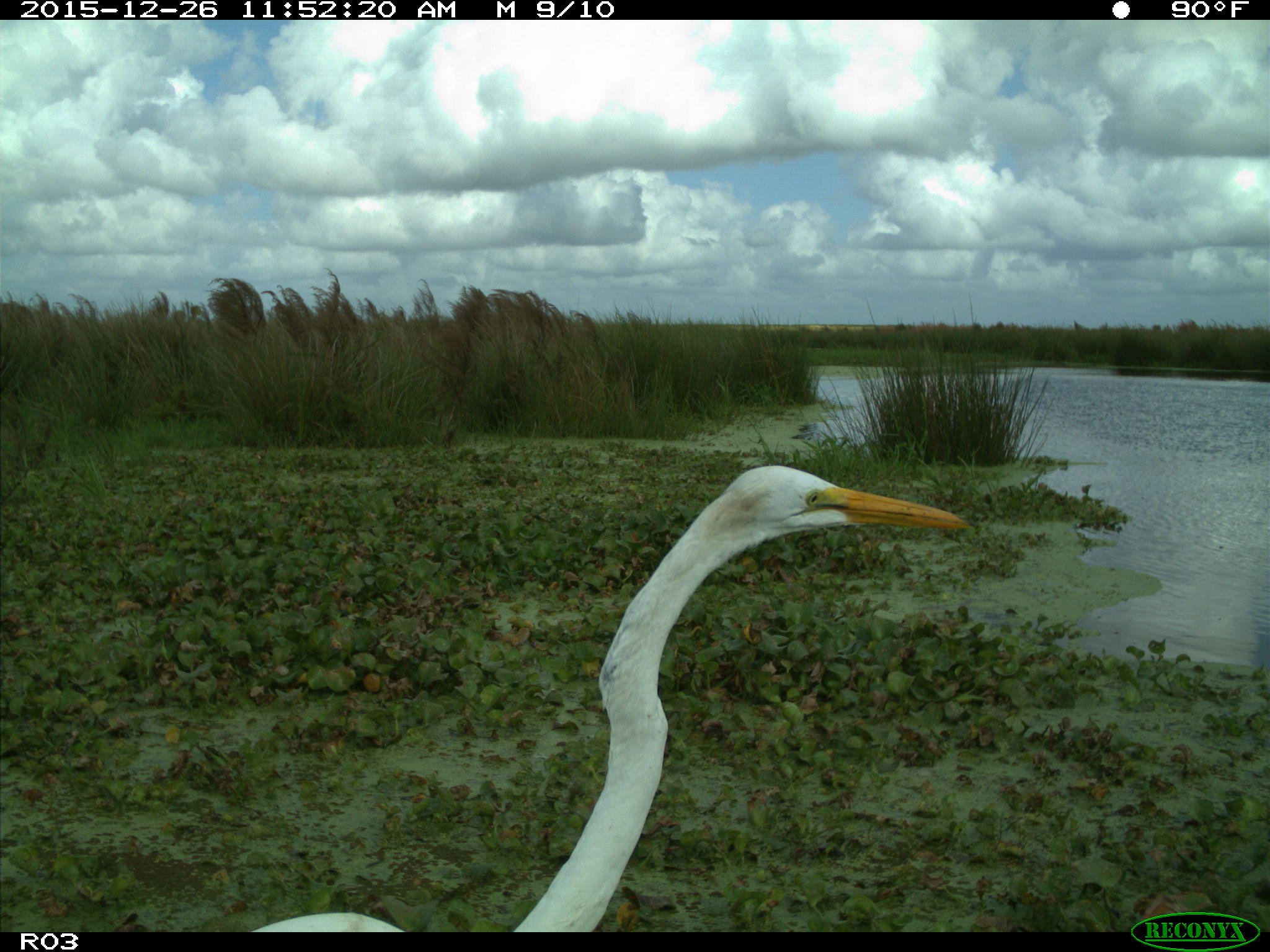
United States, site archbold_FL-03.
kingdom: Animalia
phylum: Chordata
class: Aves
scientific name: Aves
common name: birds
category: unidentified bird